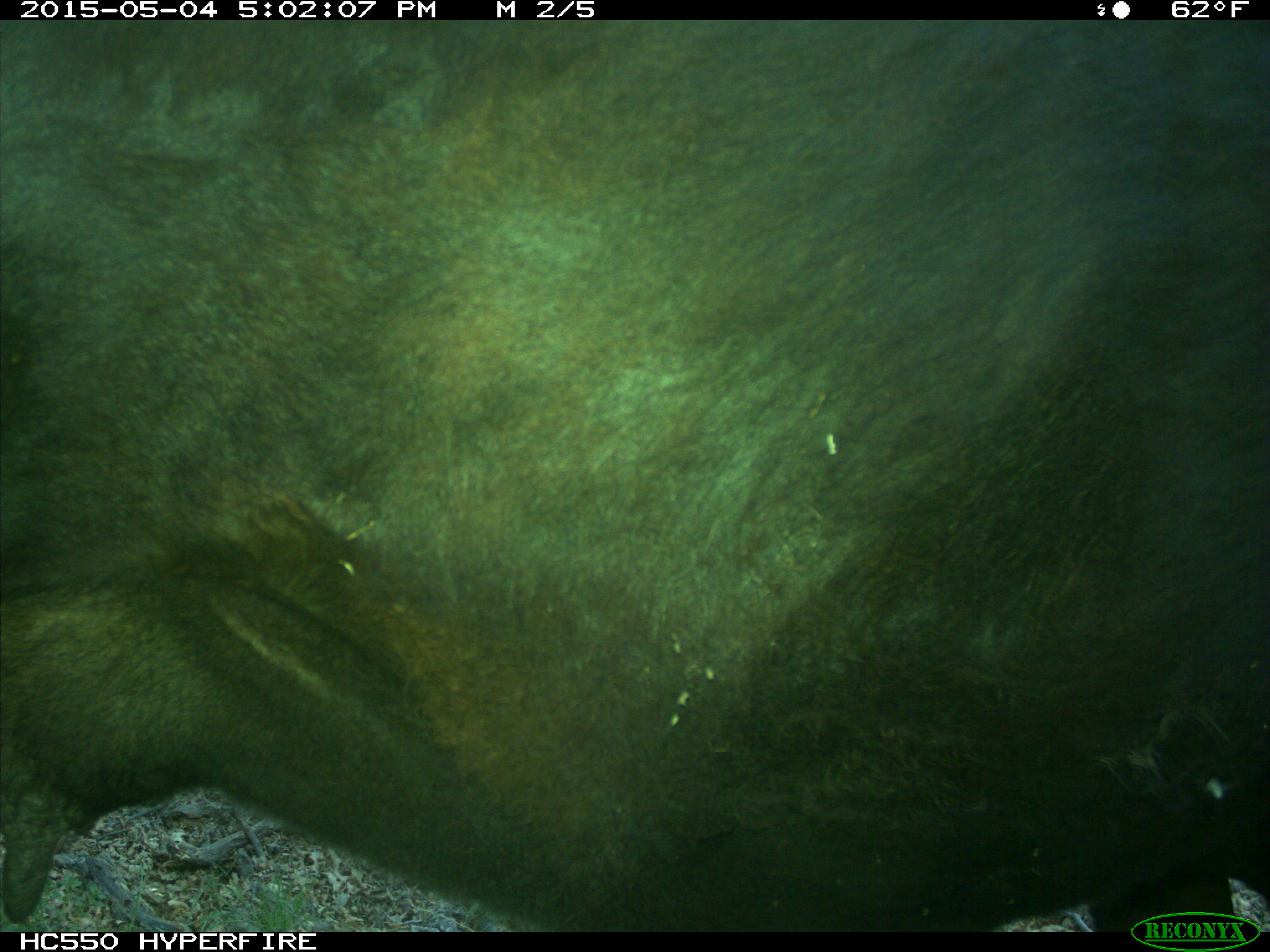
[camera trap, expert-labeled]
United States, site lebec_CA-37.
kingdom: Animalia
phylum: Chordata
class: Mammalia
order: Artiodactyla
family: Bovidae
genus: Bos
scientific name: Bos taurus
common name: domestic cow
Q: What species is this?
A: Bos taurus (domestic cow).